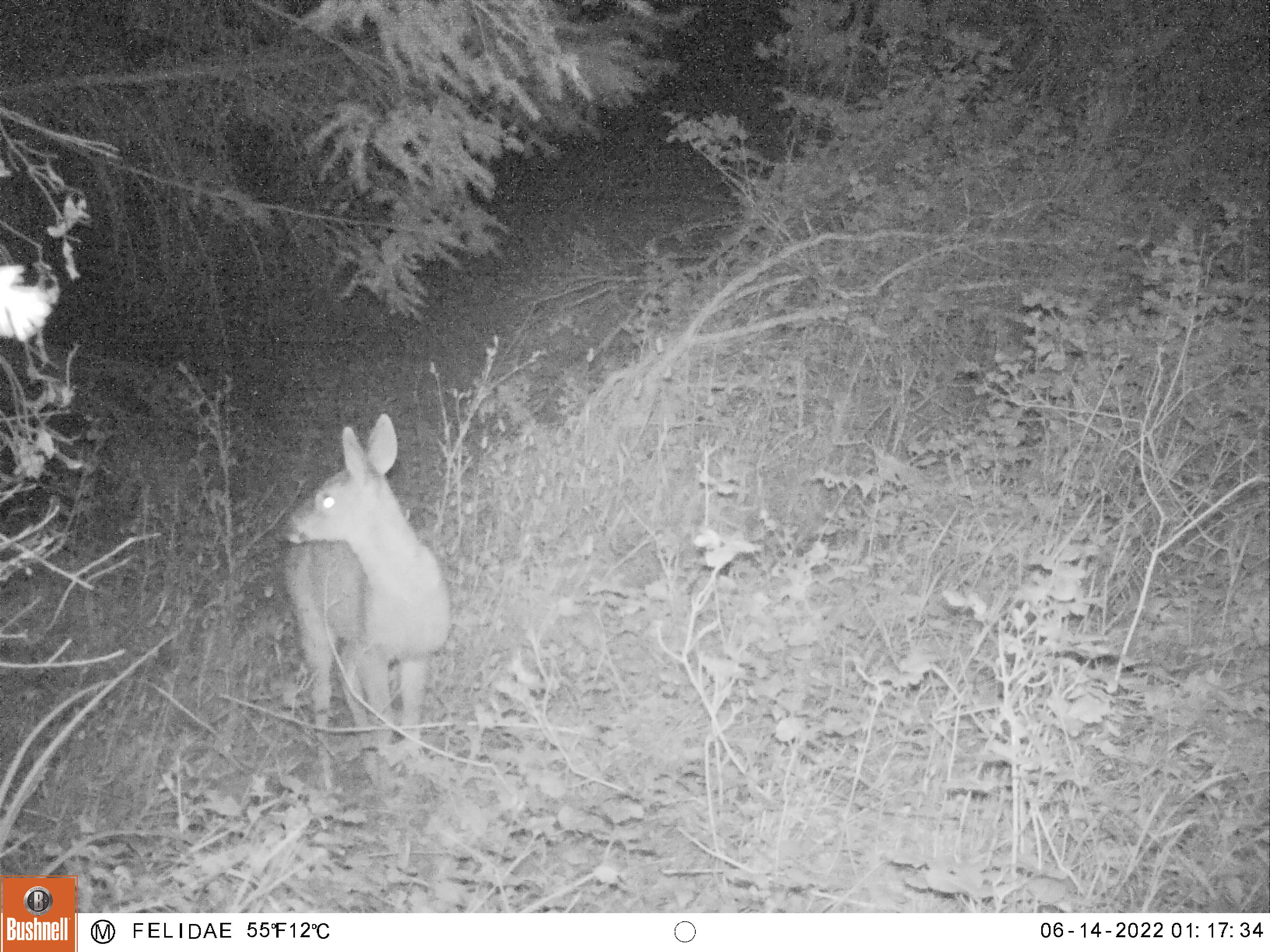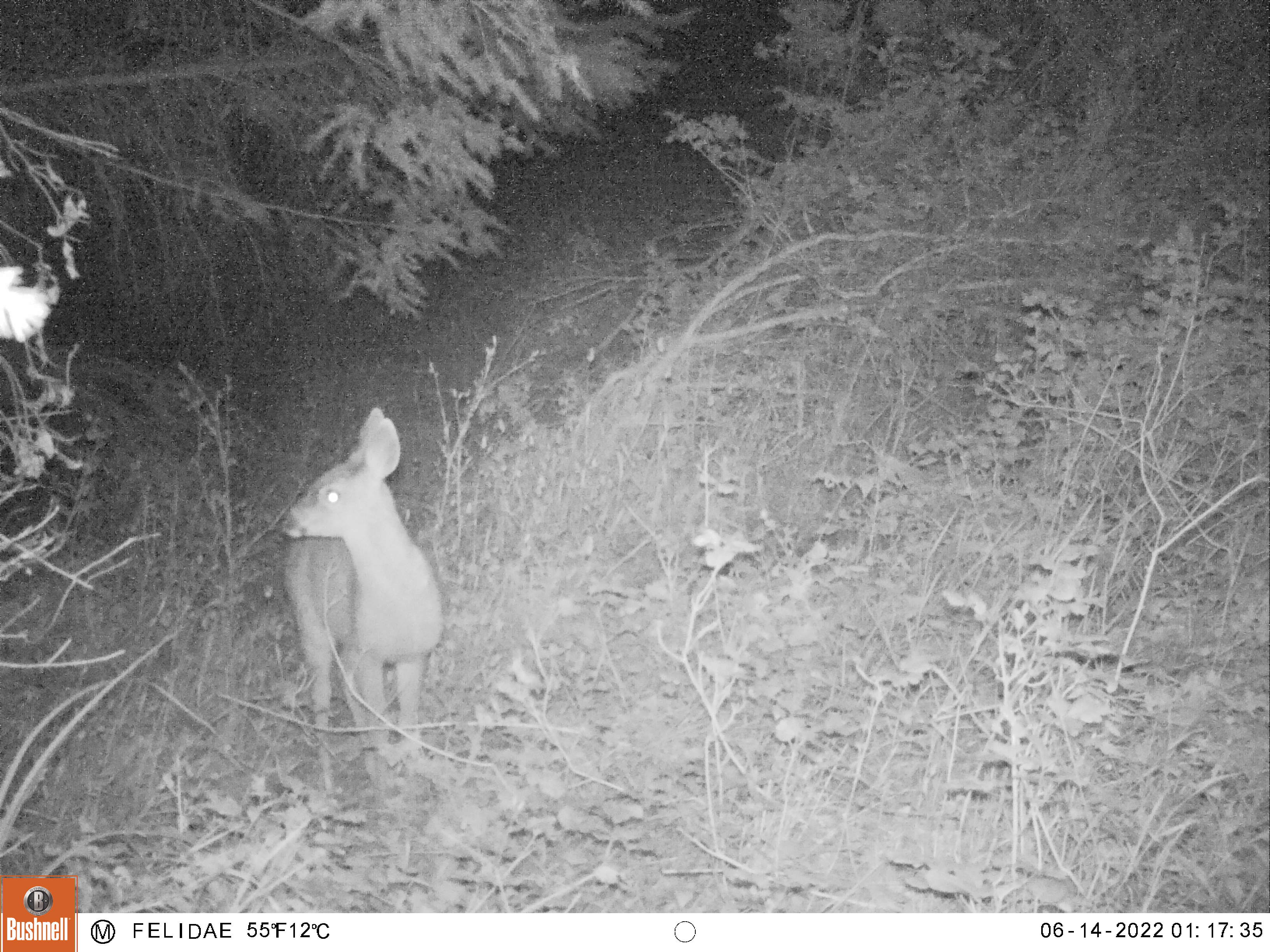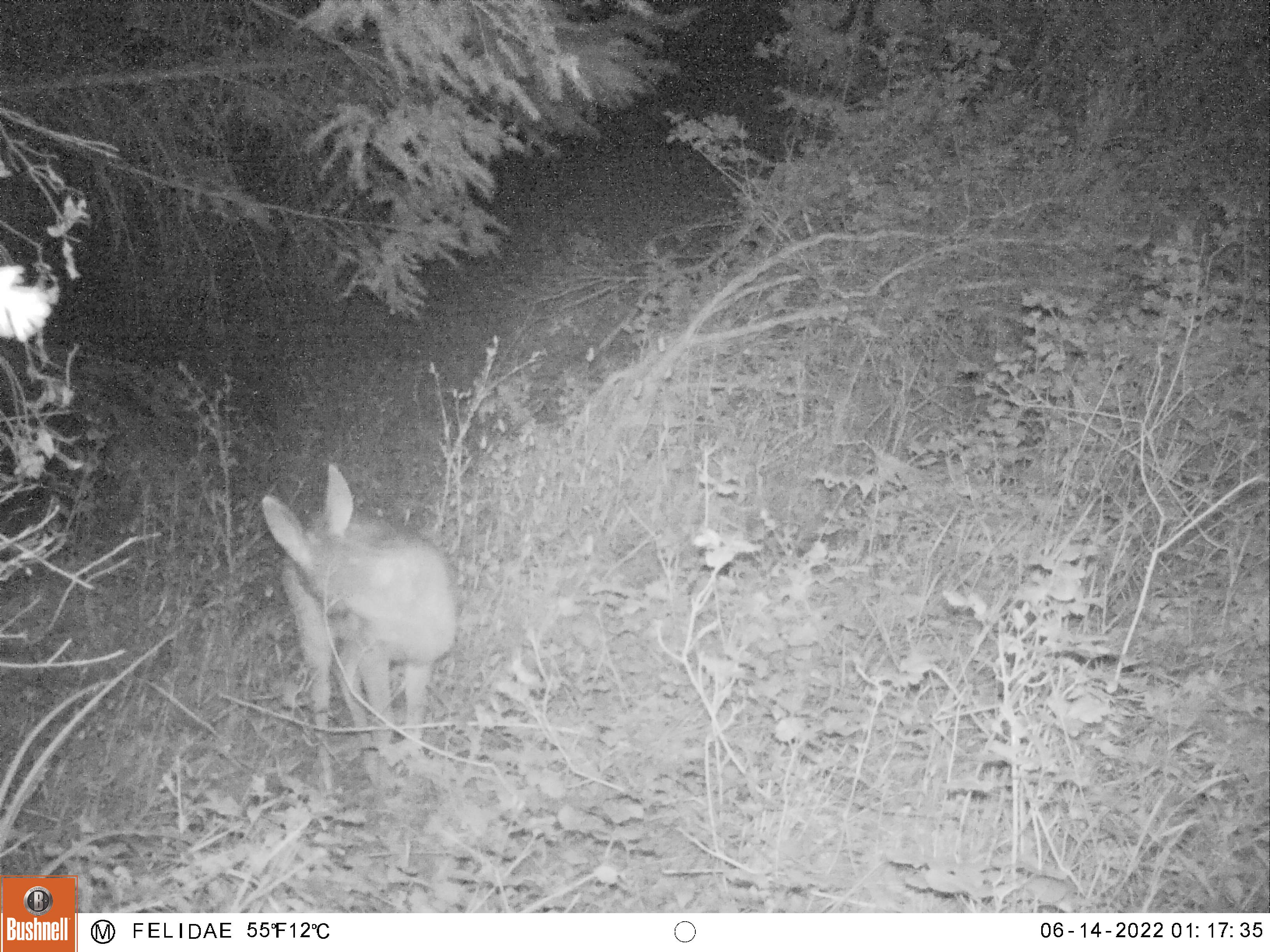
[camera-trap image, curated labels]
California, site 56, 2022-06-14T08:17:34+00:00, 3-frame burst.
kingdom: Animalia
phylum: Chordata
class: Mammalia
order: Artiodactyla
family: Cervidae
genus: Odocoileus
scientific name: Odocoileus hemionus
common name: mule deer